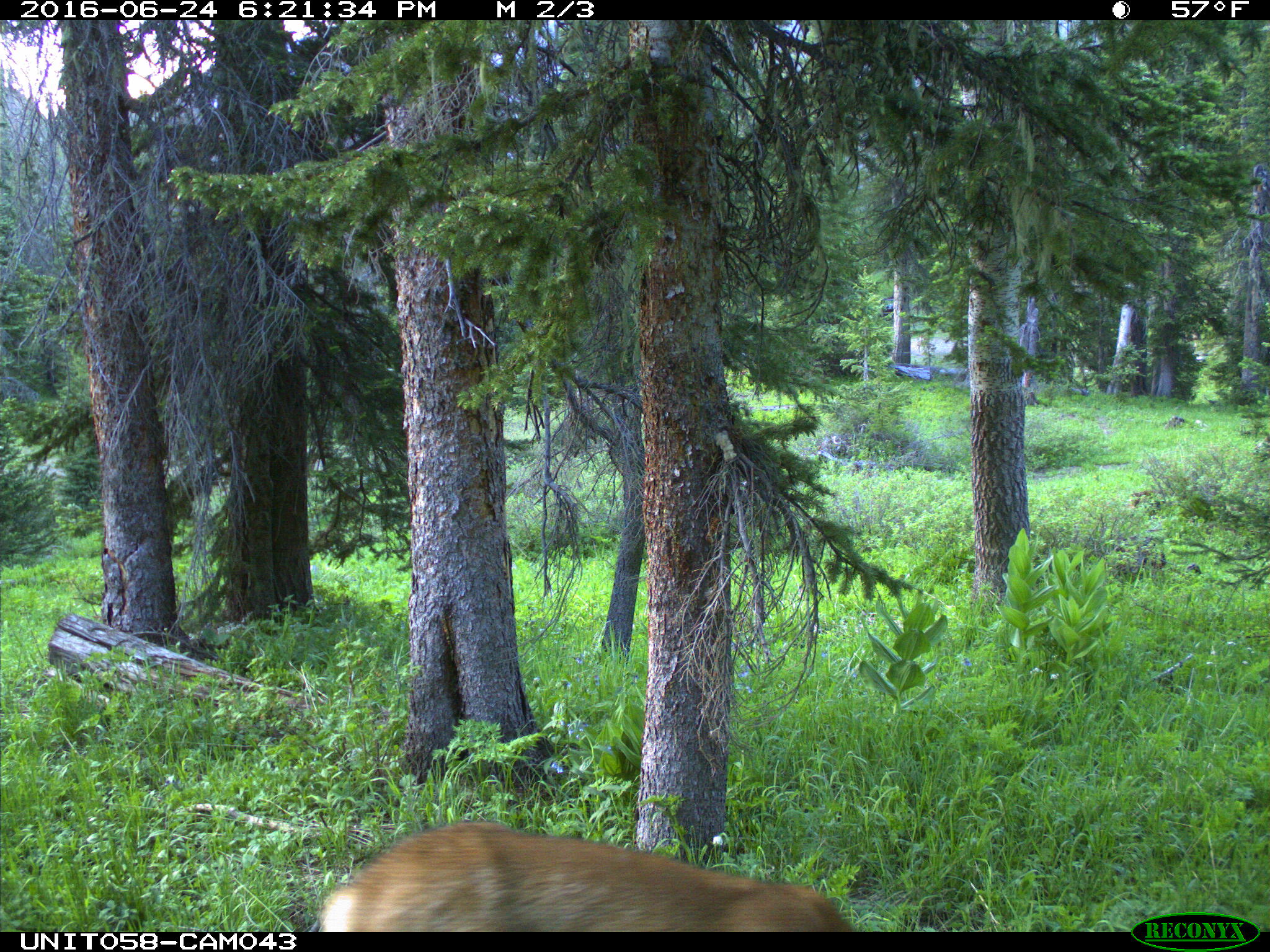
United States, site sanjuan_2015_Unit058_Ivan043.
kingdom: Animalia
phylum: Chordata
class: Mammalia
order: Artiodactyla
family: Cervidae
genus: Odocoileus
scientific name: Odocoileus hemionus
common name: mule deer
Odocoileus hemionus (mule deer).